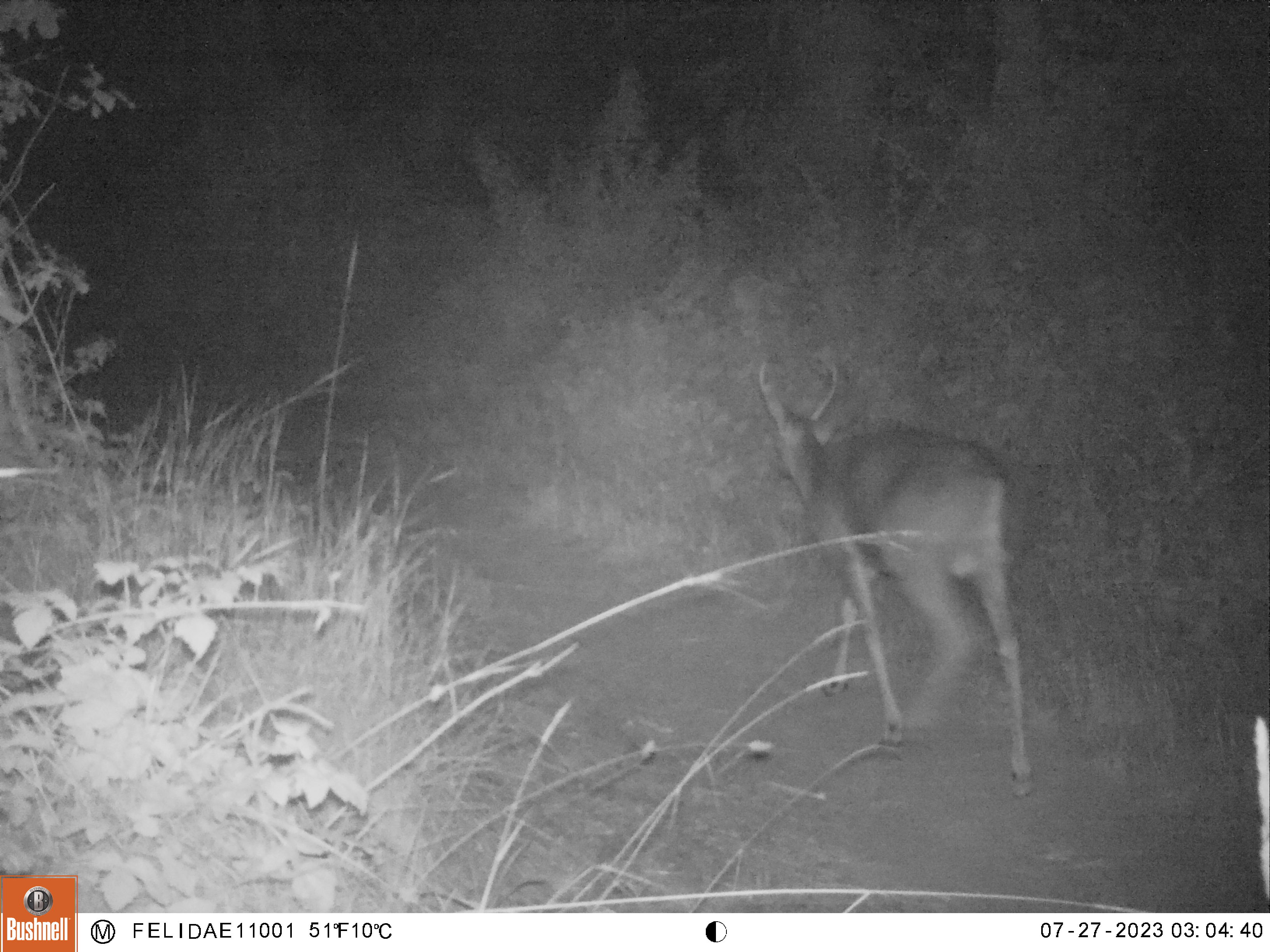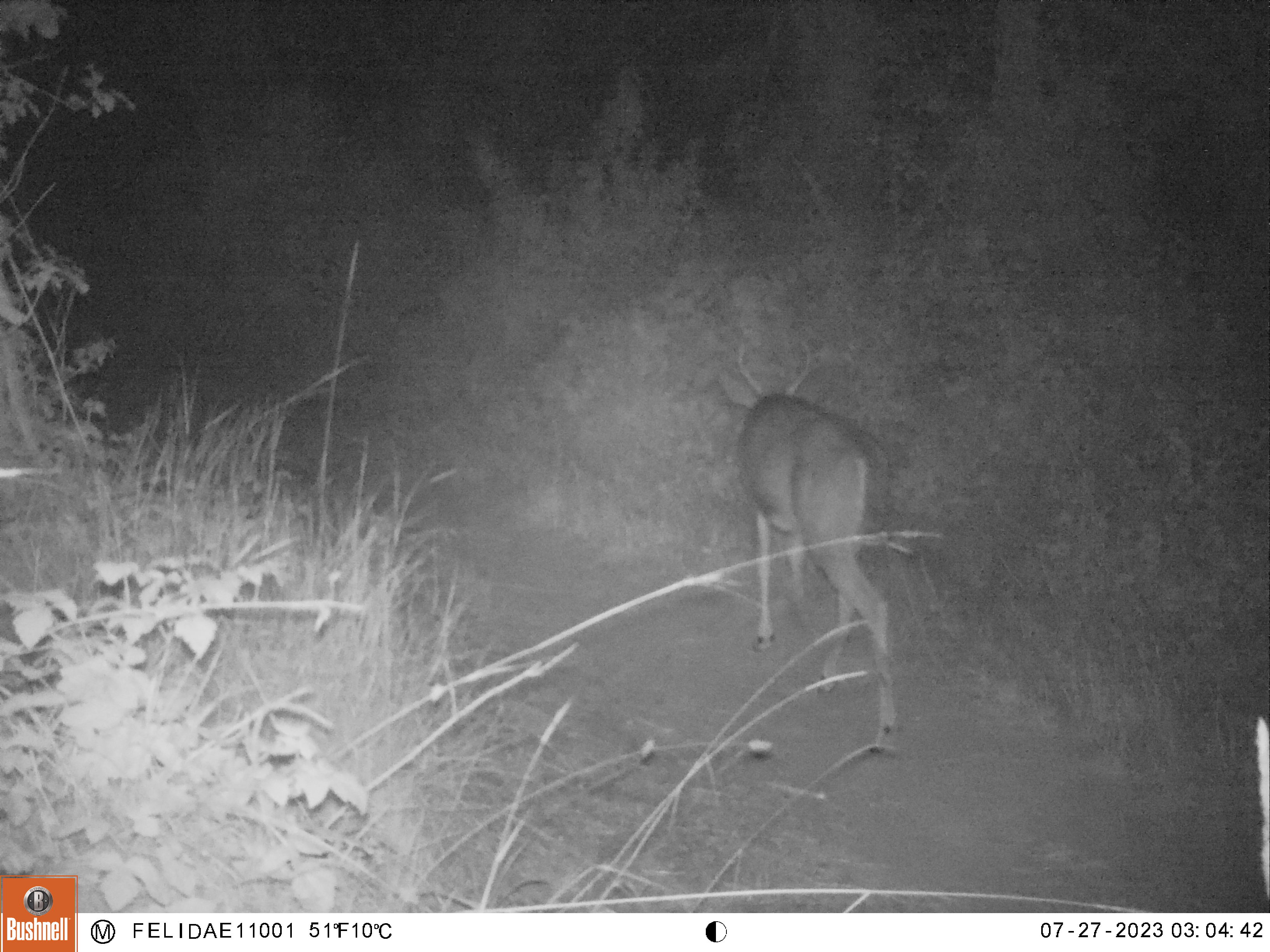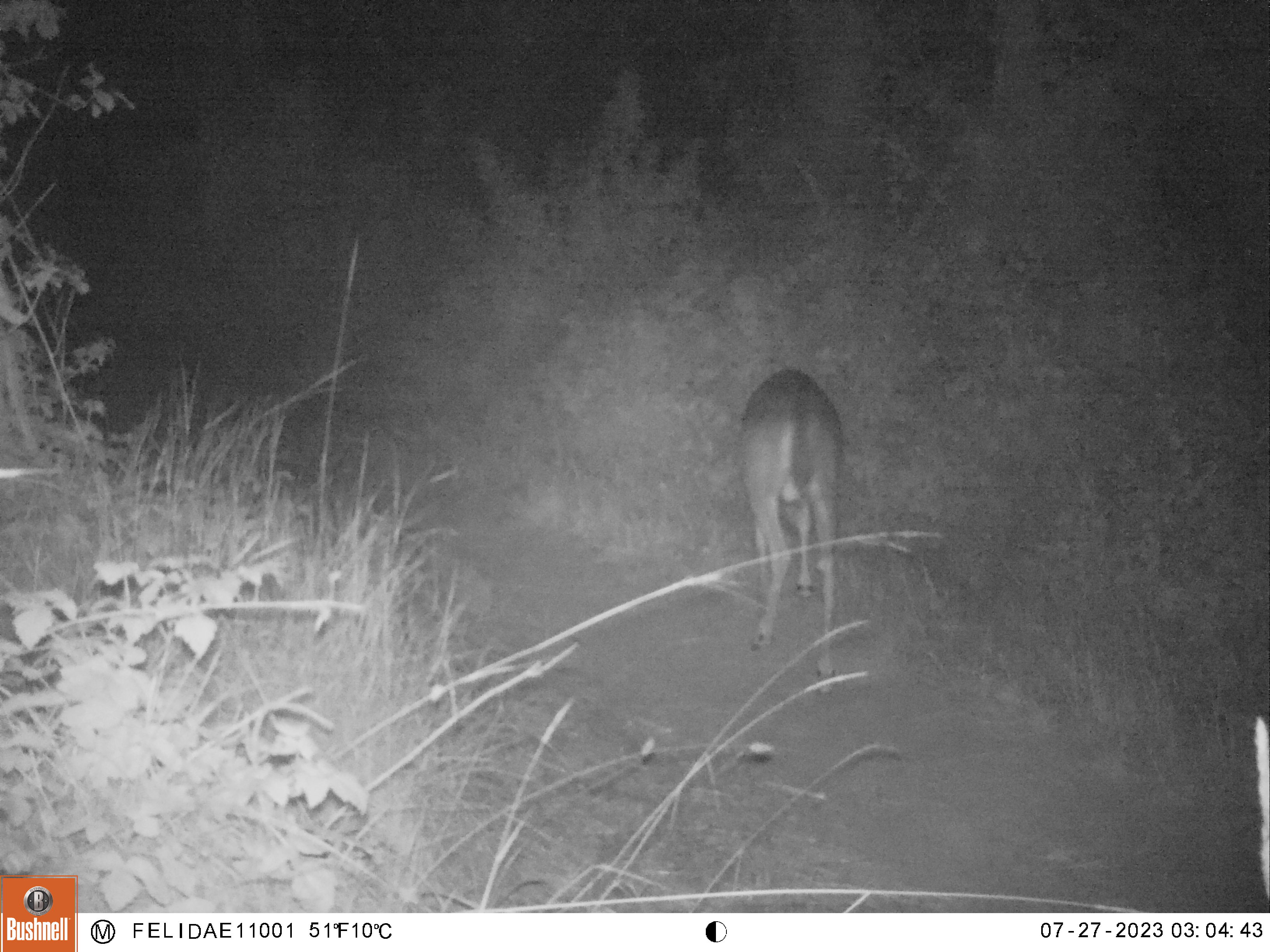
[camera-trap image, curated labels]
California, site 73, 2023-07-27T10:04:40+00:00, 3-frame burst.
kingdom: Animalia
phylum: Chordata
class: Mammalia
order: Artiodactyla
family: Cervidae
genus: Odocoileus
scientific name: Odocoileus hemionus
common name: mule deer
Mule deer (Odocoileus hemionus).